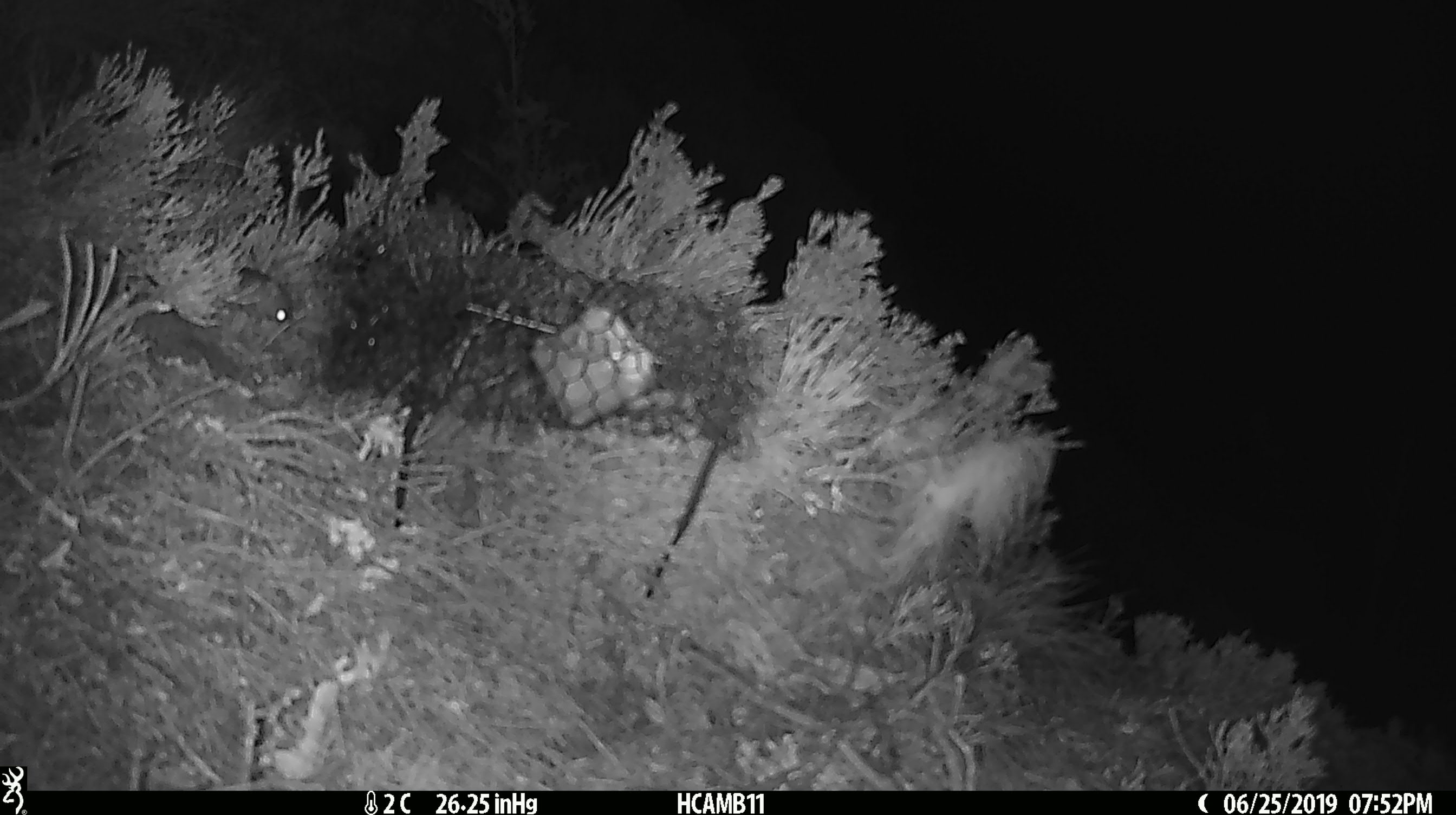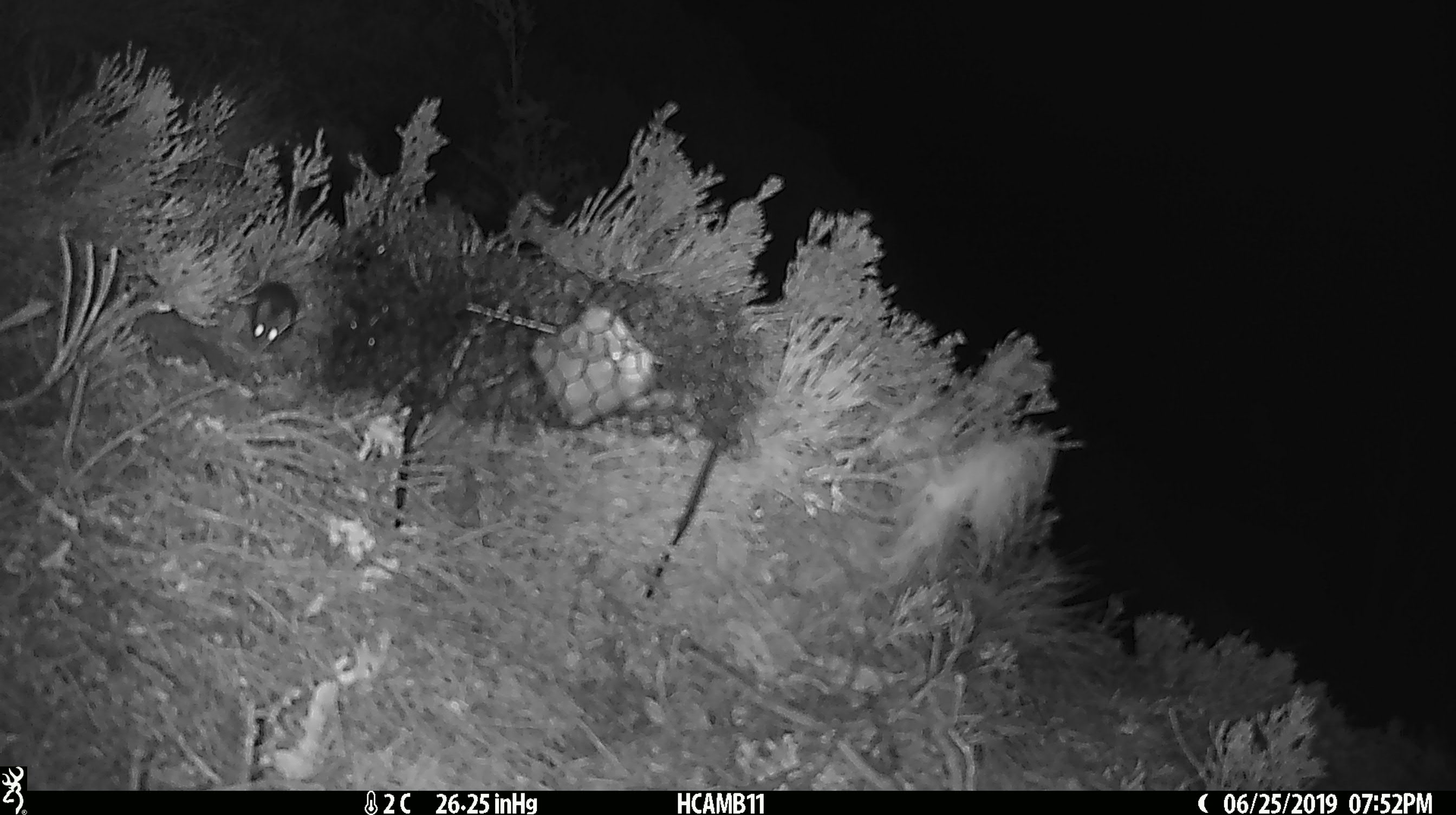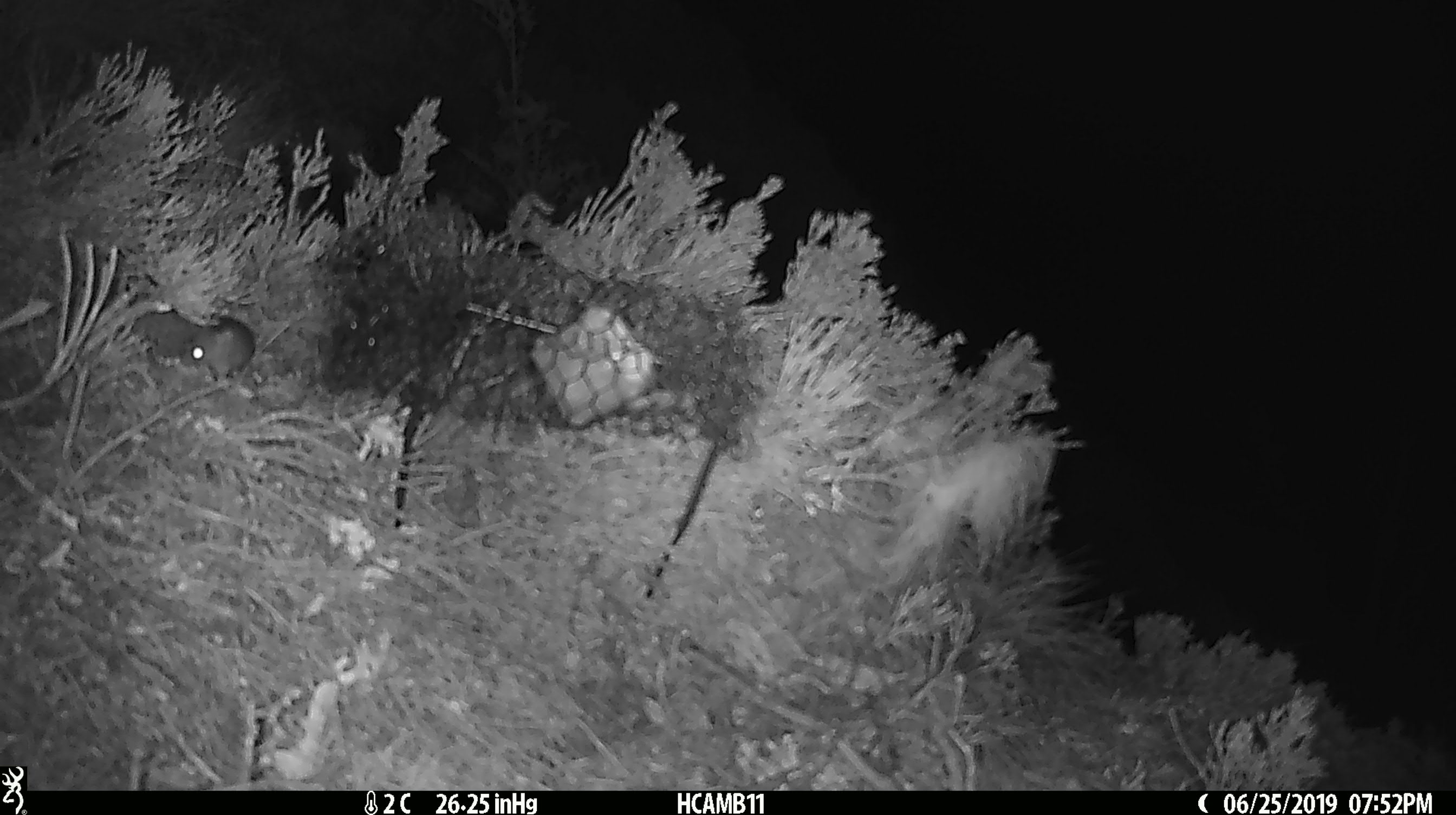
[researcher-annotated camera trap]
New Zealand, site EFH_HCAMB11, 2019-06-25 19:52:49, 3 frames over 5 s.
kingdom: Animalia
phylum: Chordata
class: Mammalia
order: Rodentia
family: Muridae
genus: Mus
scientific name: Mus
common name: mouse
Mouse (Mus).